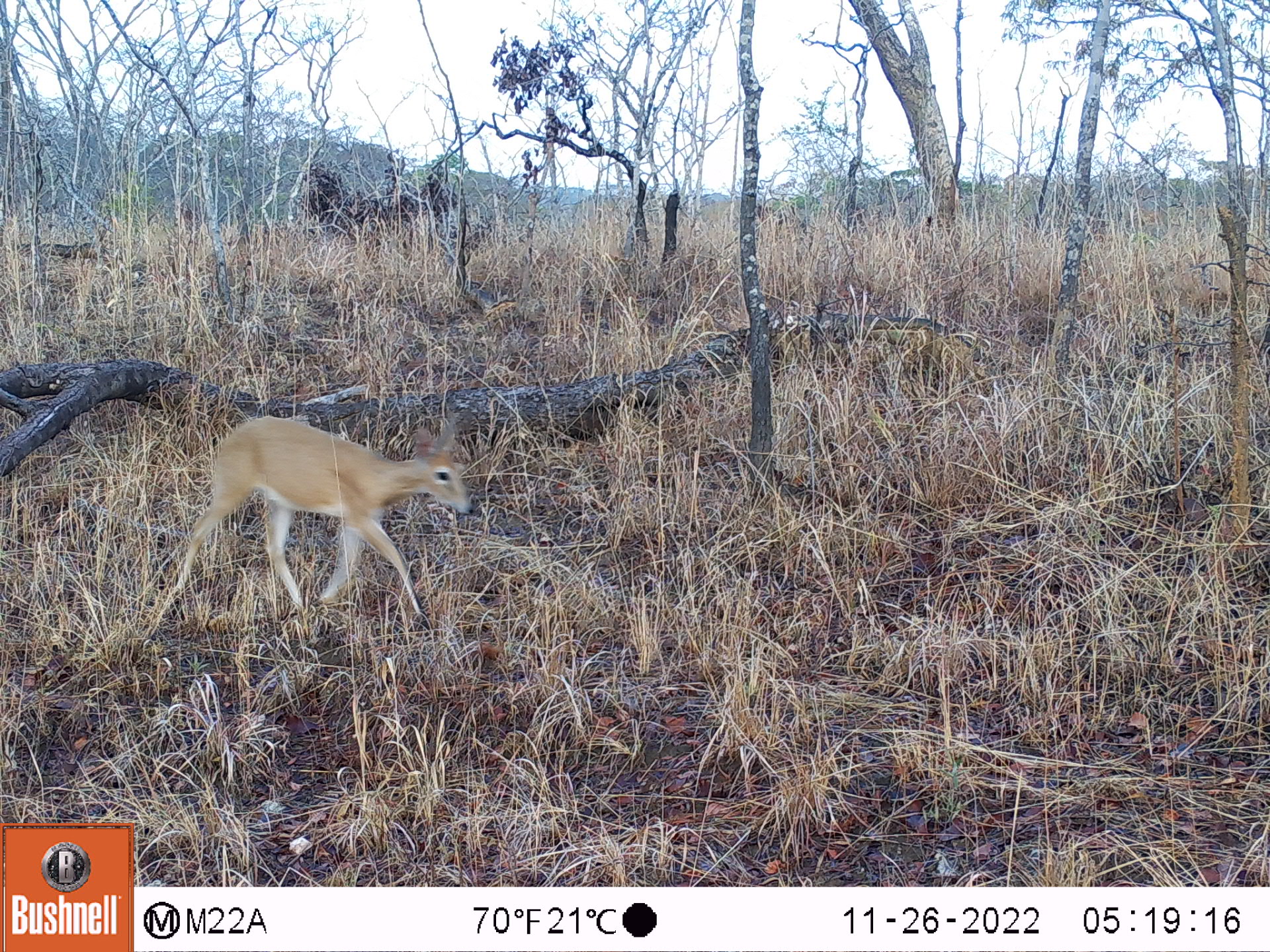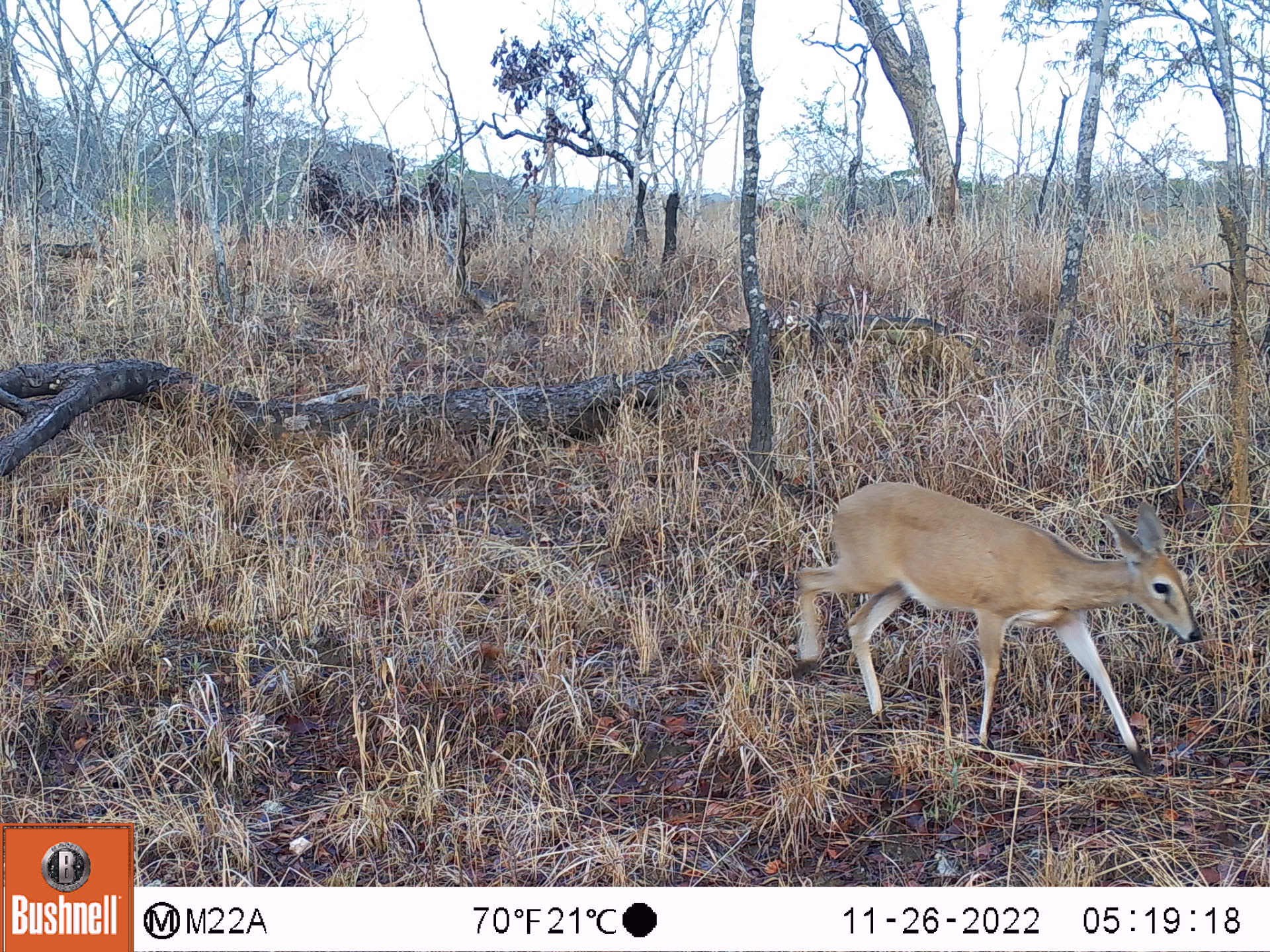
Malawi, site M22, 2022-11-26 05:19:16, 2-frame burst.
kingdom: Animalia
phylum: Chordata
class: Mammalia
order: Artiodactyla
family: Bovidae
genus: Sylvicapra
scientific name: Sylvicapra grimmia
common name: common duiker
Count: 1.